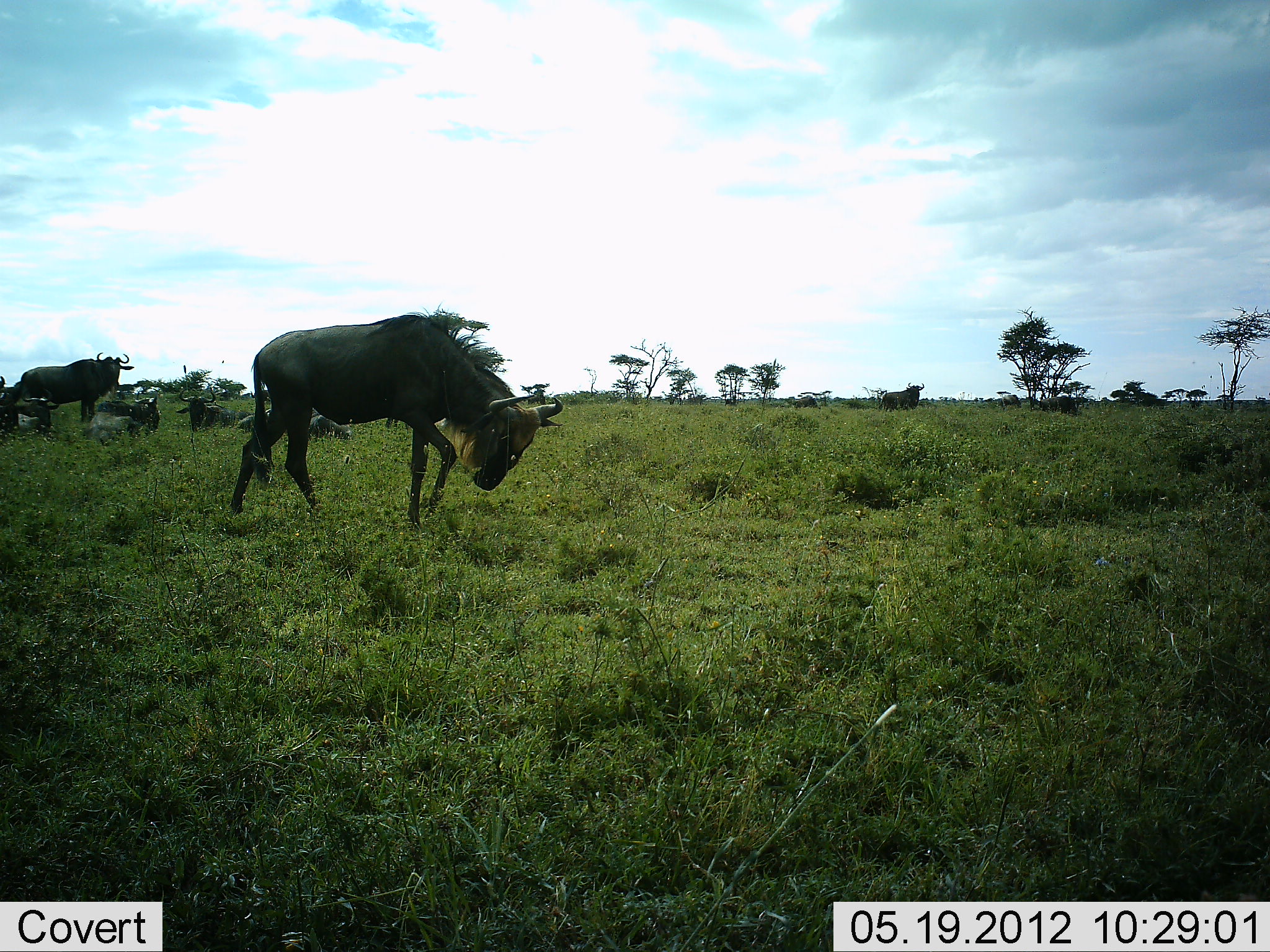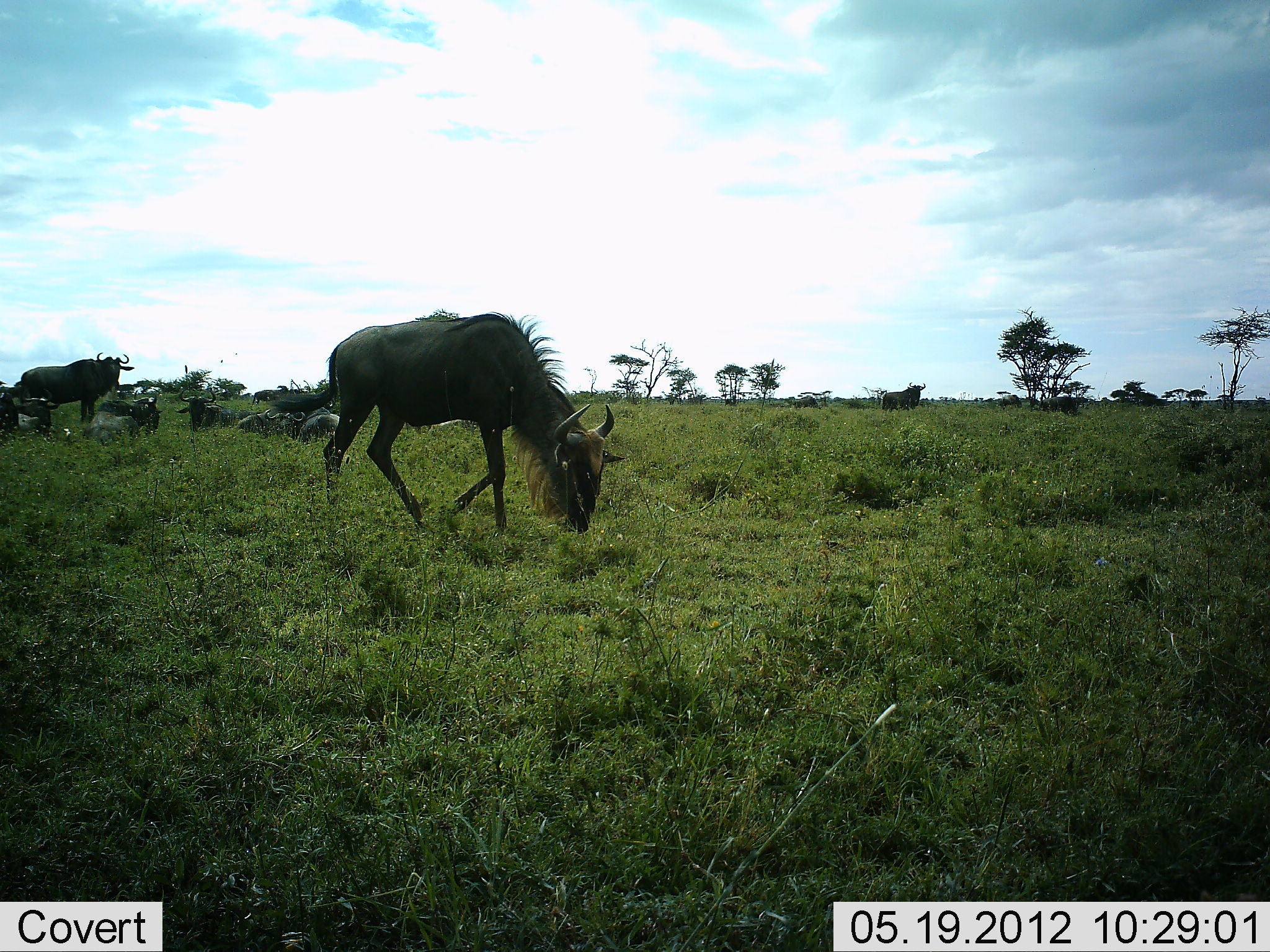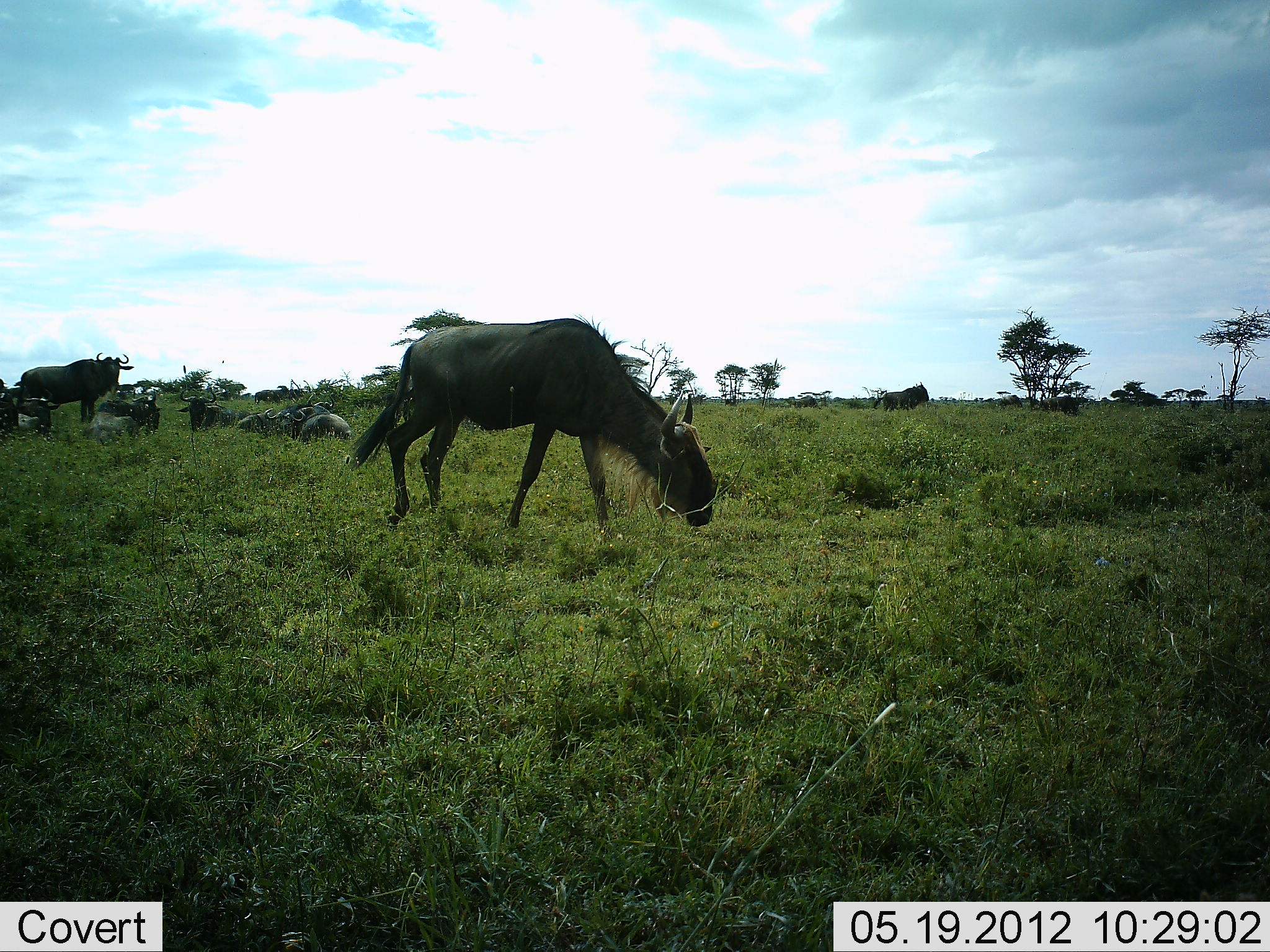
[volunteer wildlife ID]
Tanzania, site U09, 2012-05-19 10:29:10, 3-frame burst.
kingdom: Animalia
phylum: Chordata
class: Mammalia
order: Artiodactyla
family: Bovidae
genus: Connochaetes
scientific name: Connochaetes taurinus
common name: blue wildebeest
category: wildebeest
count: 10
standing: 73%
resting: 73%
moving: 27%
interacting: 9%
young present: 0%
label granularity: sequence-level